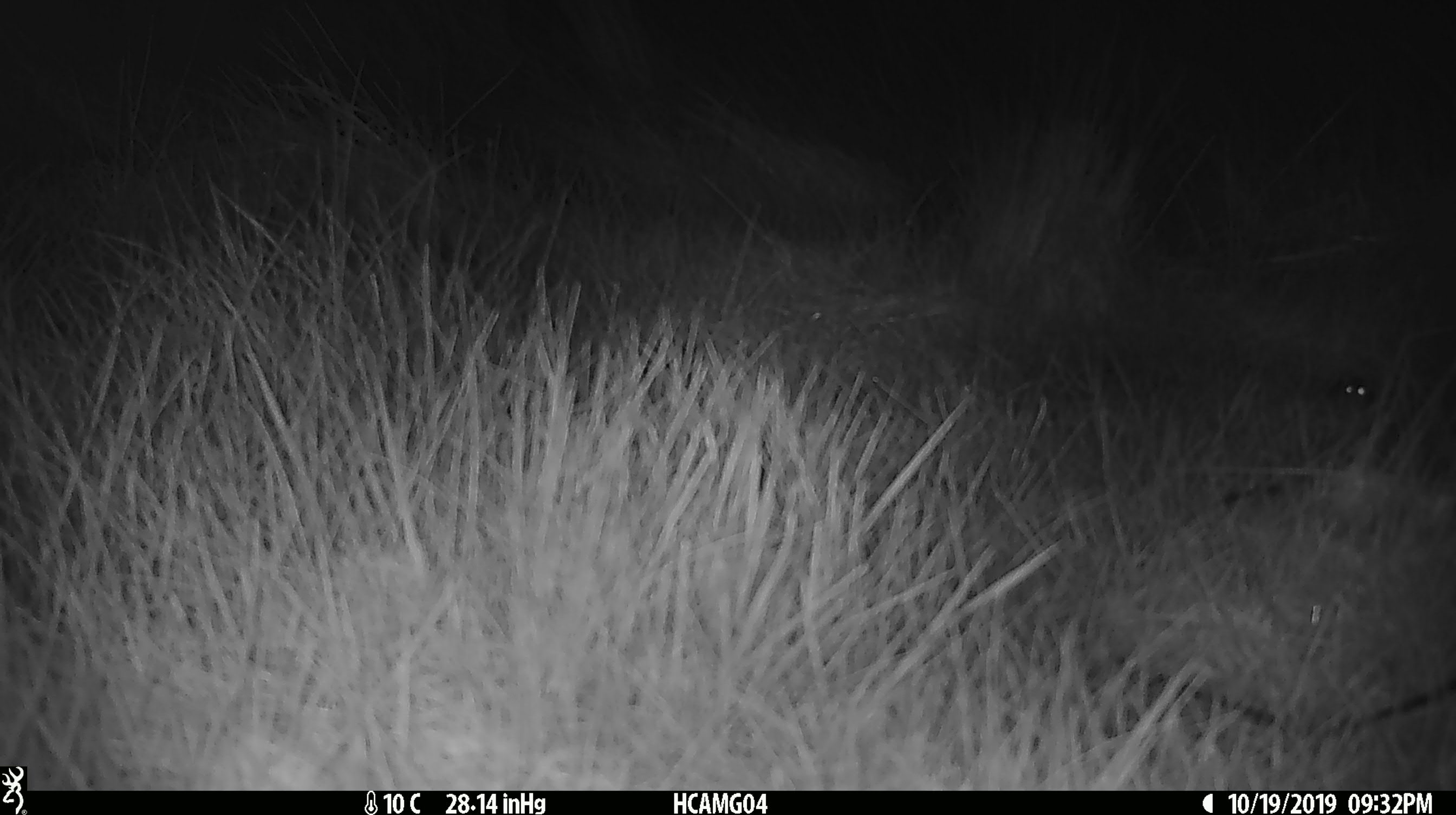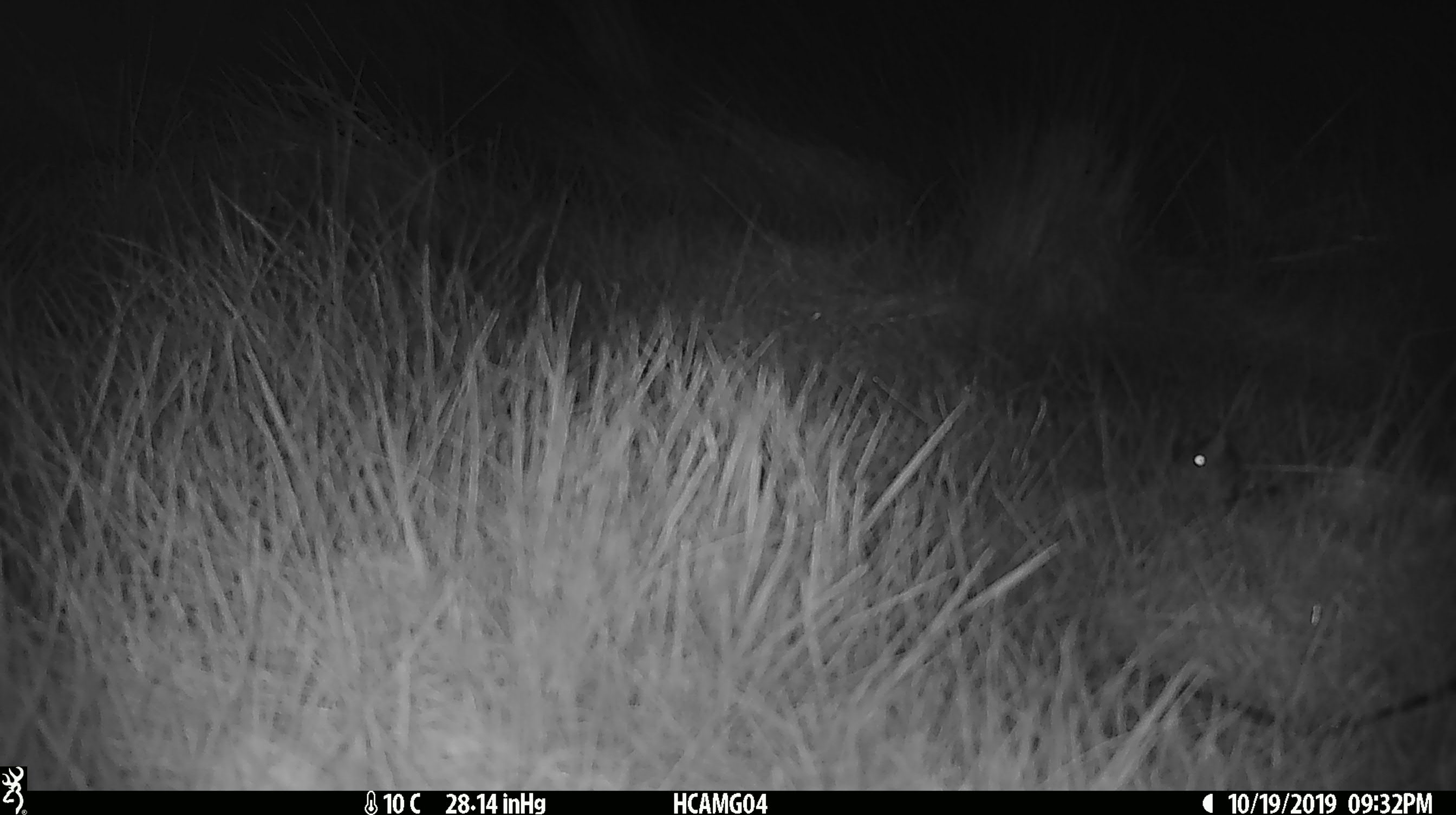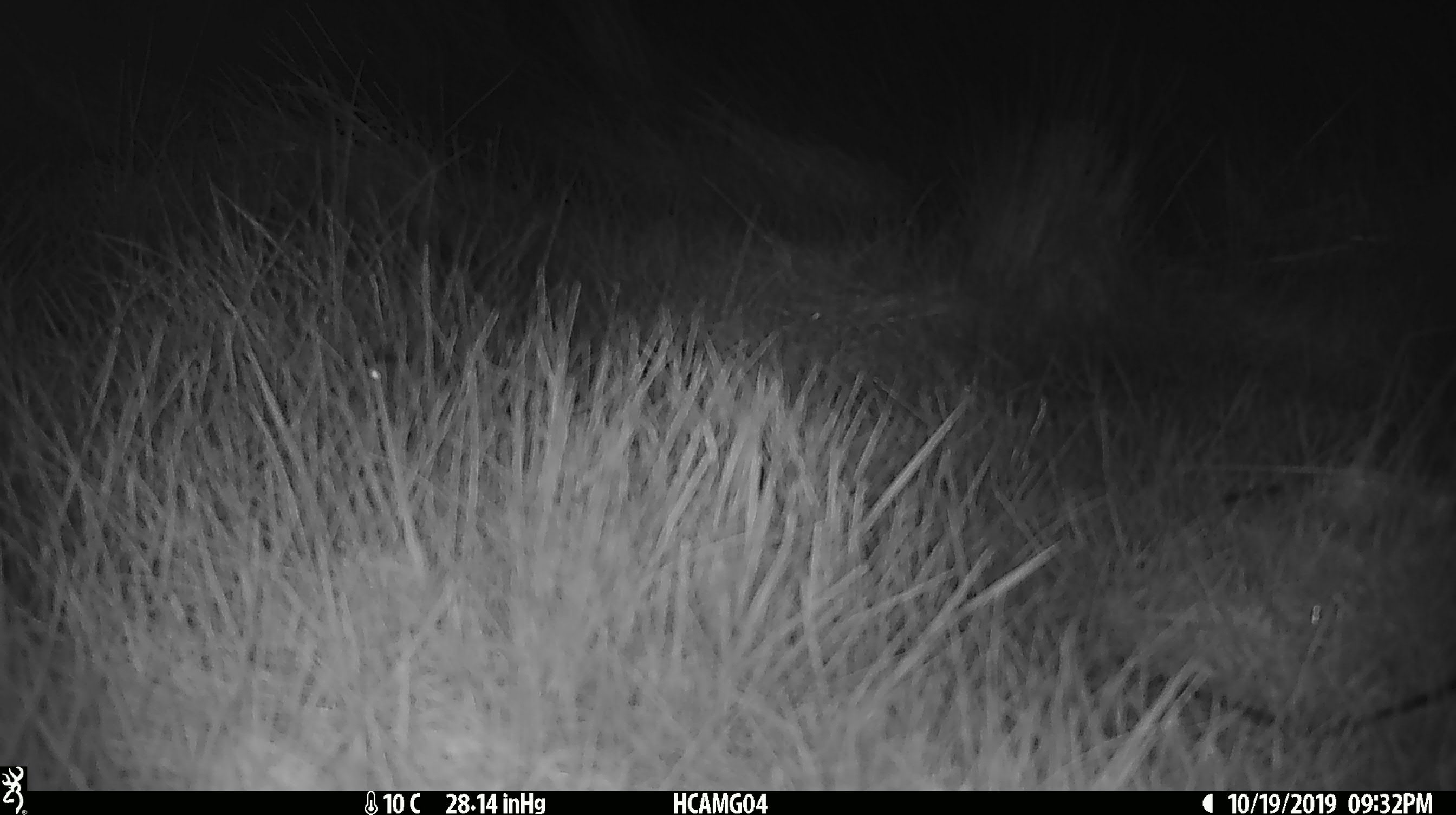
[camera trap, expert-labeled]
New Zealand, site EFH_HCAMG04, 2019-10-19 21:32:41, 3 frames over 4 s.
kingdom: Animalia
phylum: Chordata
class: Mammalia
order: Rodentia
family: Muridae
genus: Mus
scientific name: Mus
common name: mouse